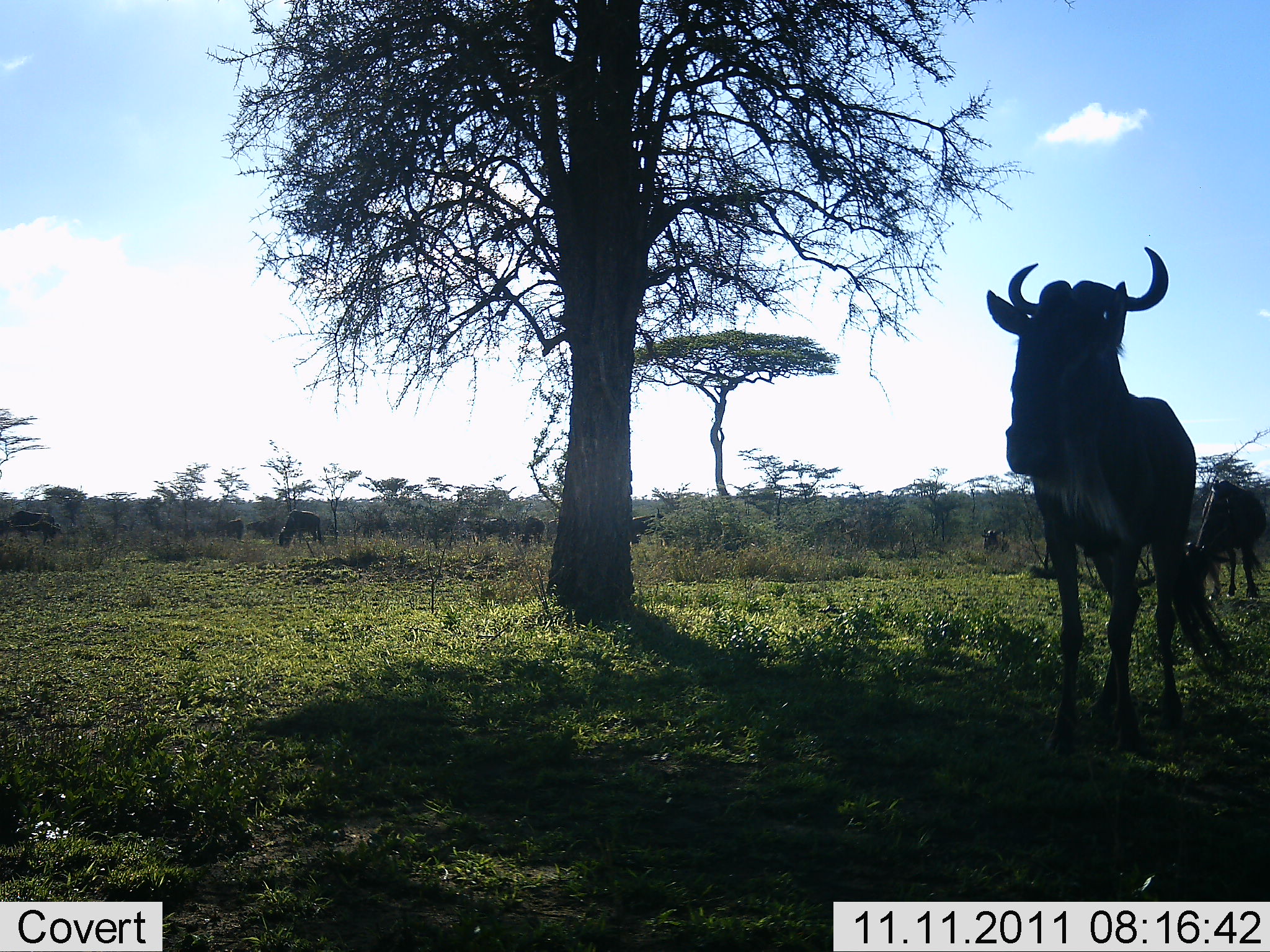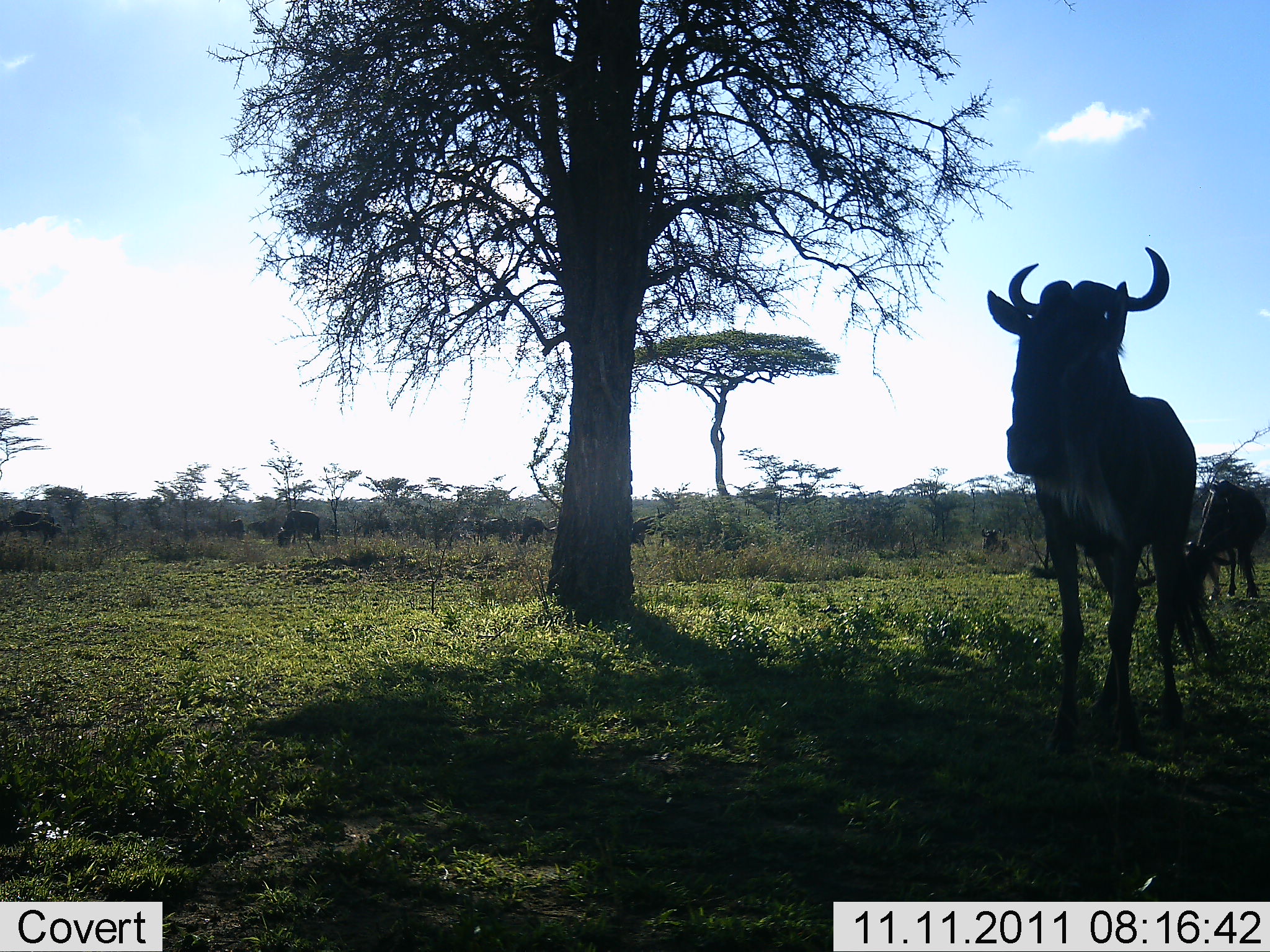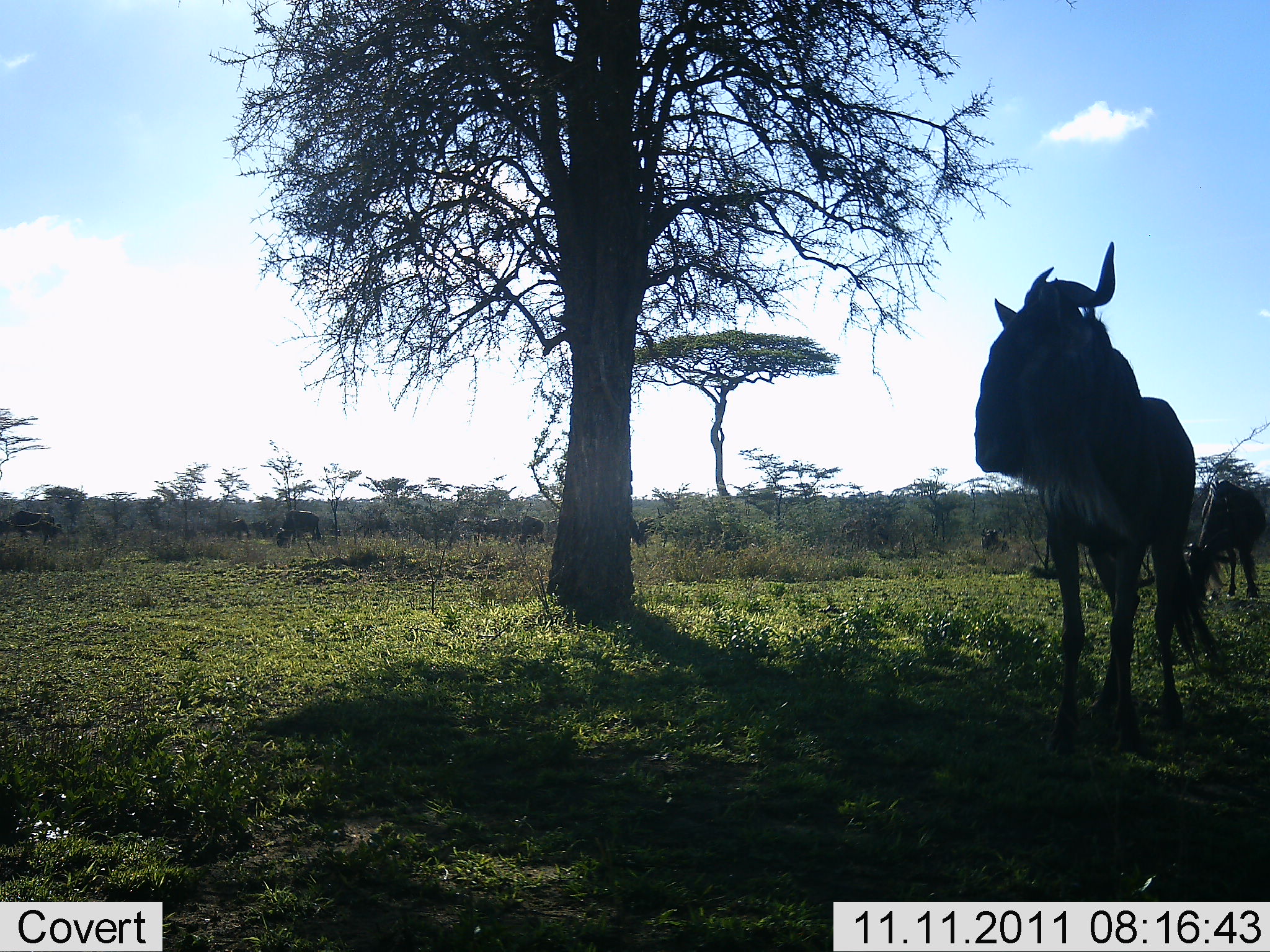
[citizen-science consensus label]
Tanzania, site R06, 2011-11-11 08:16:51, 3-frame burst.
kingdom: Animalia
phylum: Chordata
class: Mammalia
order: Artiodactyla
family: Bovidae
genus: Connochaetes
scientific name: Connochaetes taurinus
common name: blue wildebeest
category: wildebeest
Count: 2.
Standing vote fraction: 92%.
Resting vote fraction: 8%.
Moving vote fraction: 0%.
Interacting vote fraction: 0%.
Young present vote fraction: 0%.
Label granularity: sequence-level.